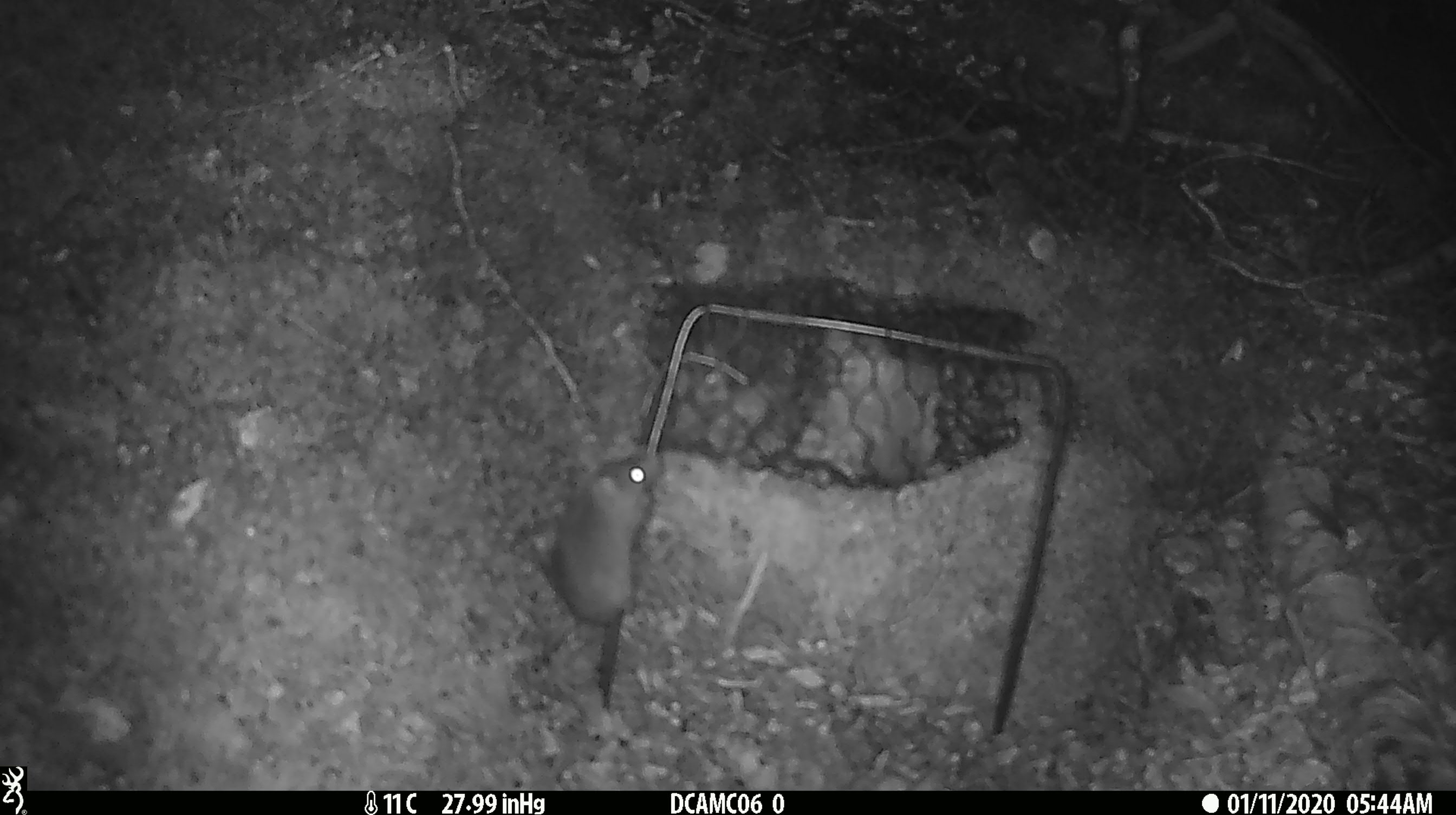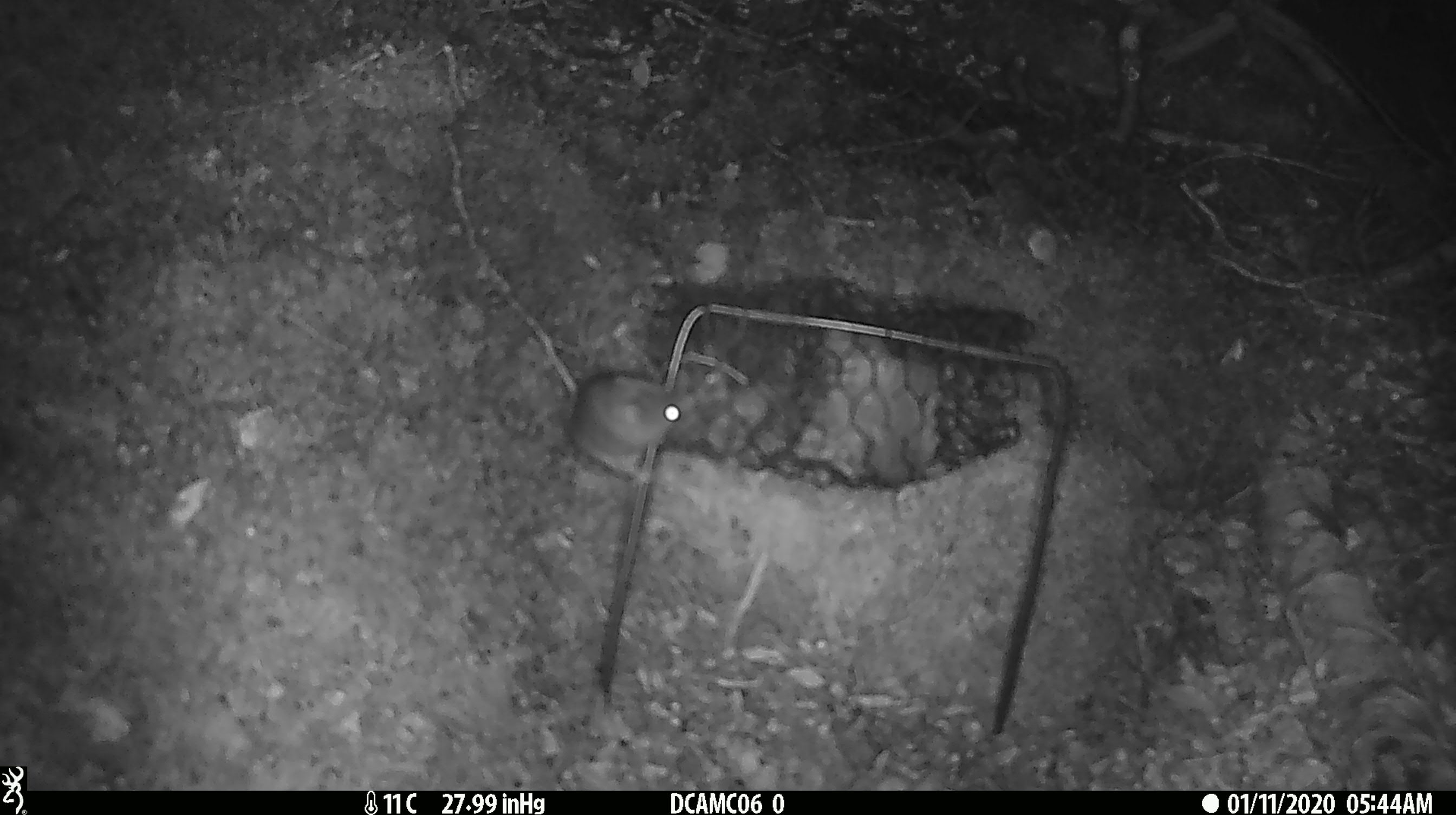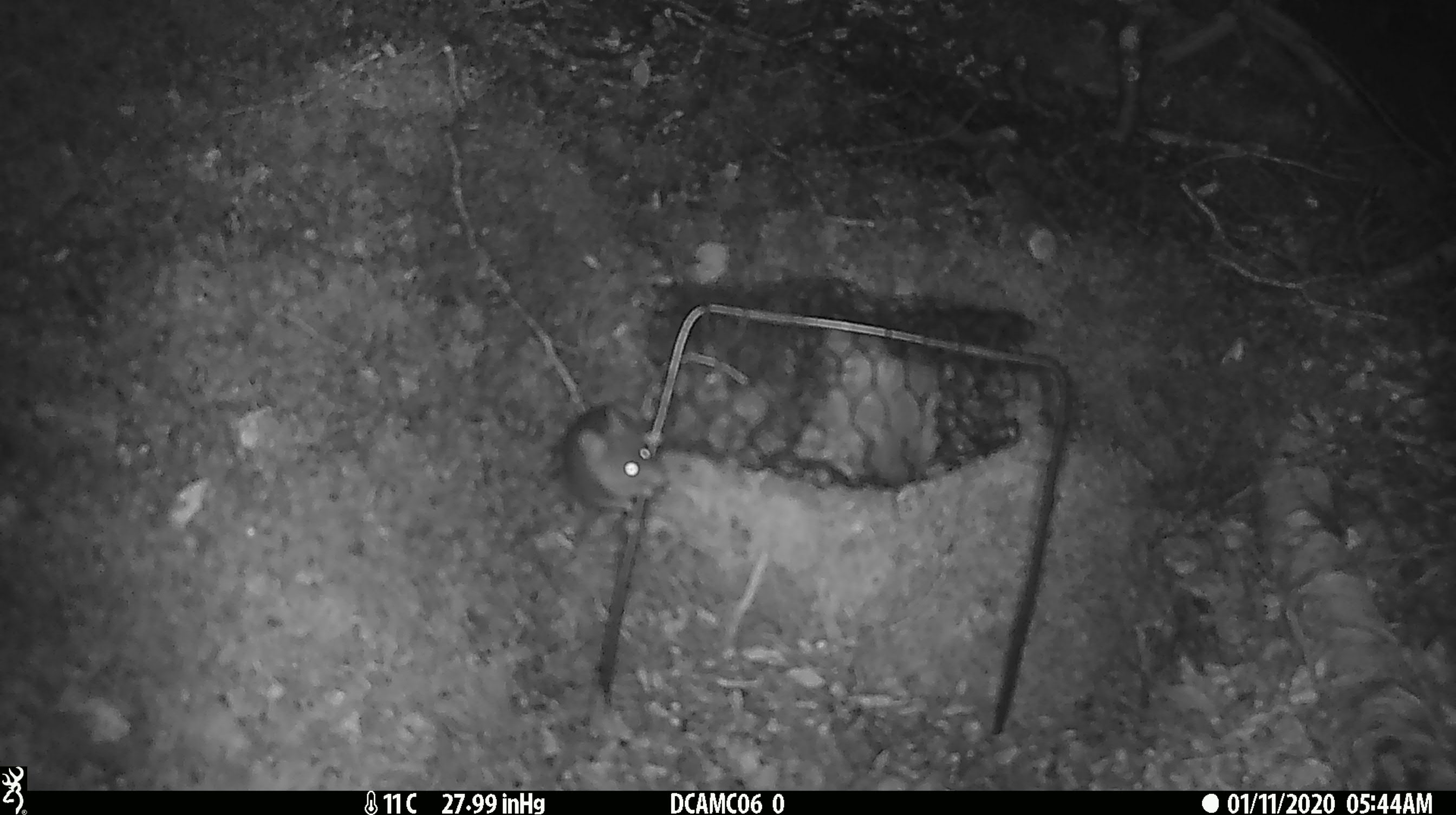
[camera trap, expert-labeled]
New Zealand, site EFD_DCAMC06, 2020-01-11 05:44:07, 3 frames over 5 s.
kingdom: Animalia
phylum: Chordata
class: Mammalia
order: Rodentia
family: Muridae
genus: Mus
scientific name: Mus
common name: mouse